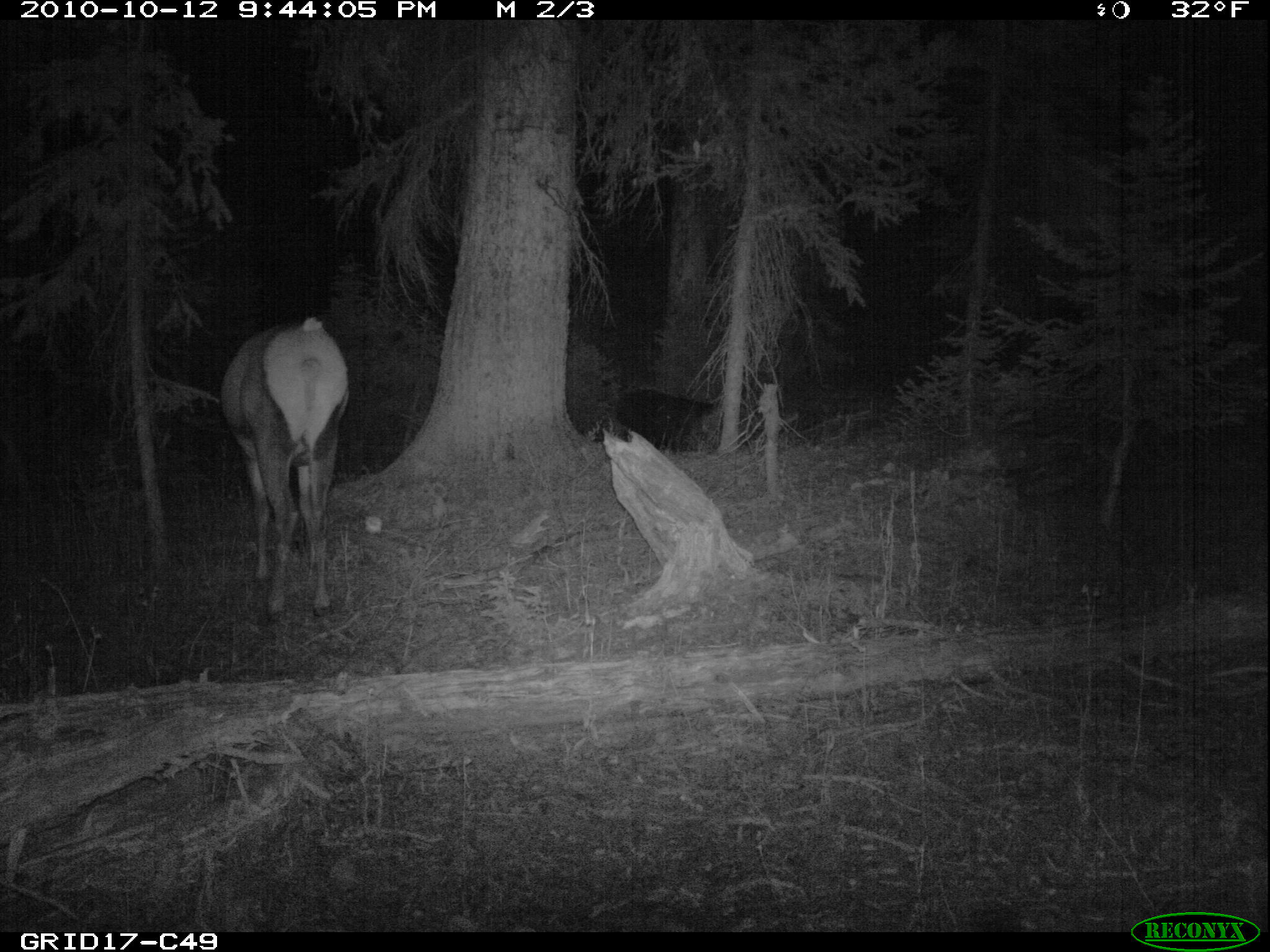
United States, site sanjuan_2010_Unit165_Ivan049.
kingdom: Animalia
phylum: Chordata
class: Mammalia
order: Artiodactyla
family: Cervidae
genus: Cervus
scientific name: Cervus elaphus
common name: red deer